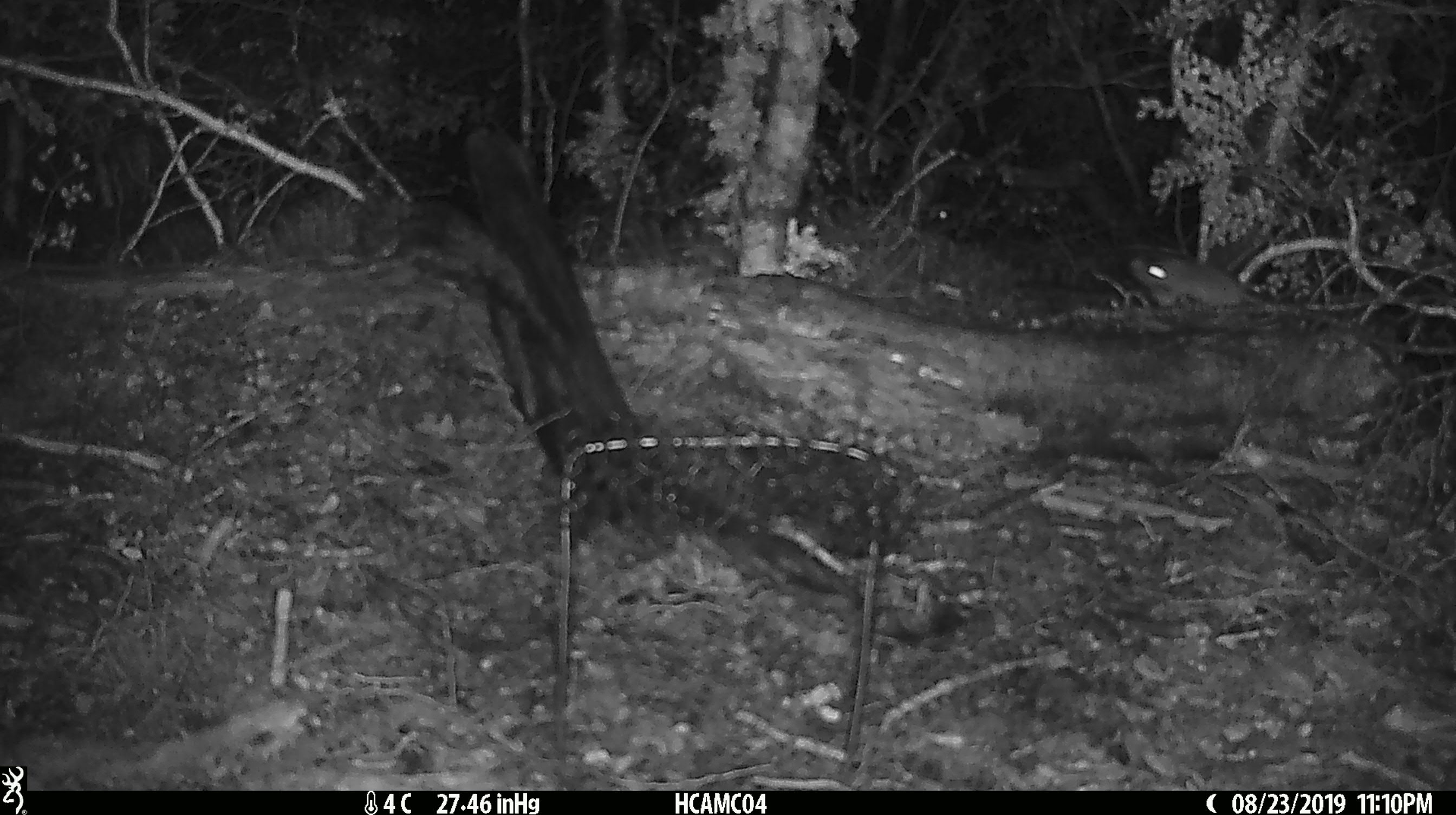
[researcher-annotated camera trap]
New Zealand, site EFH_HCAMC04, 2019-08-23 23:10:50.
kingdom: Animalia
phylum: Chordata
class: Mammalia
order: Rodentia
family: Muridae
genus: Mus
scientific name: Mus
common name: mouse